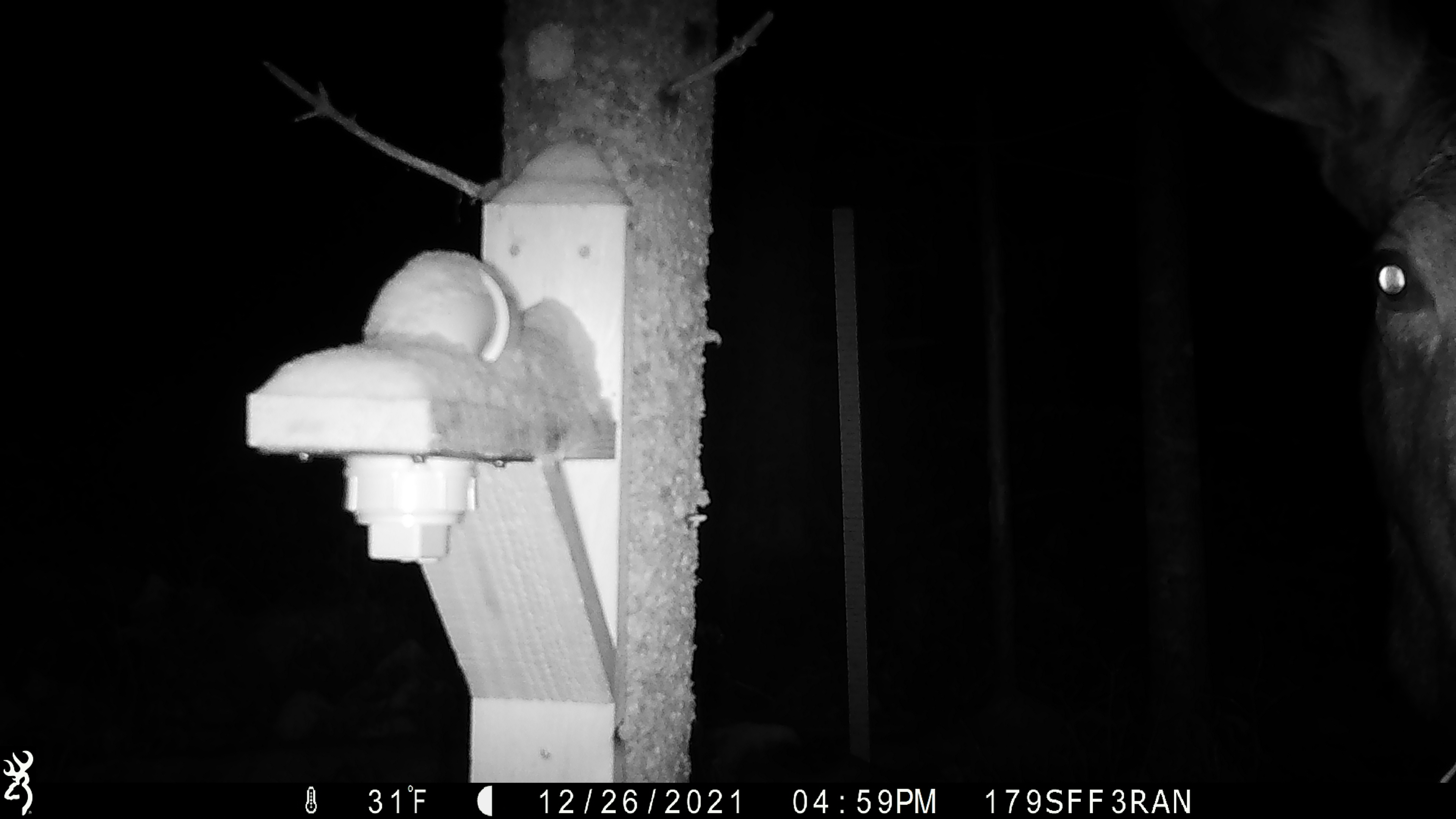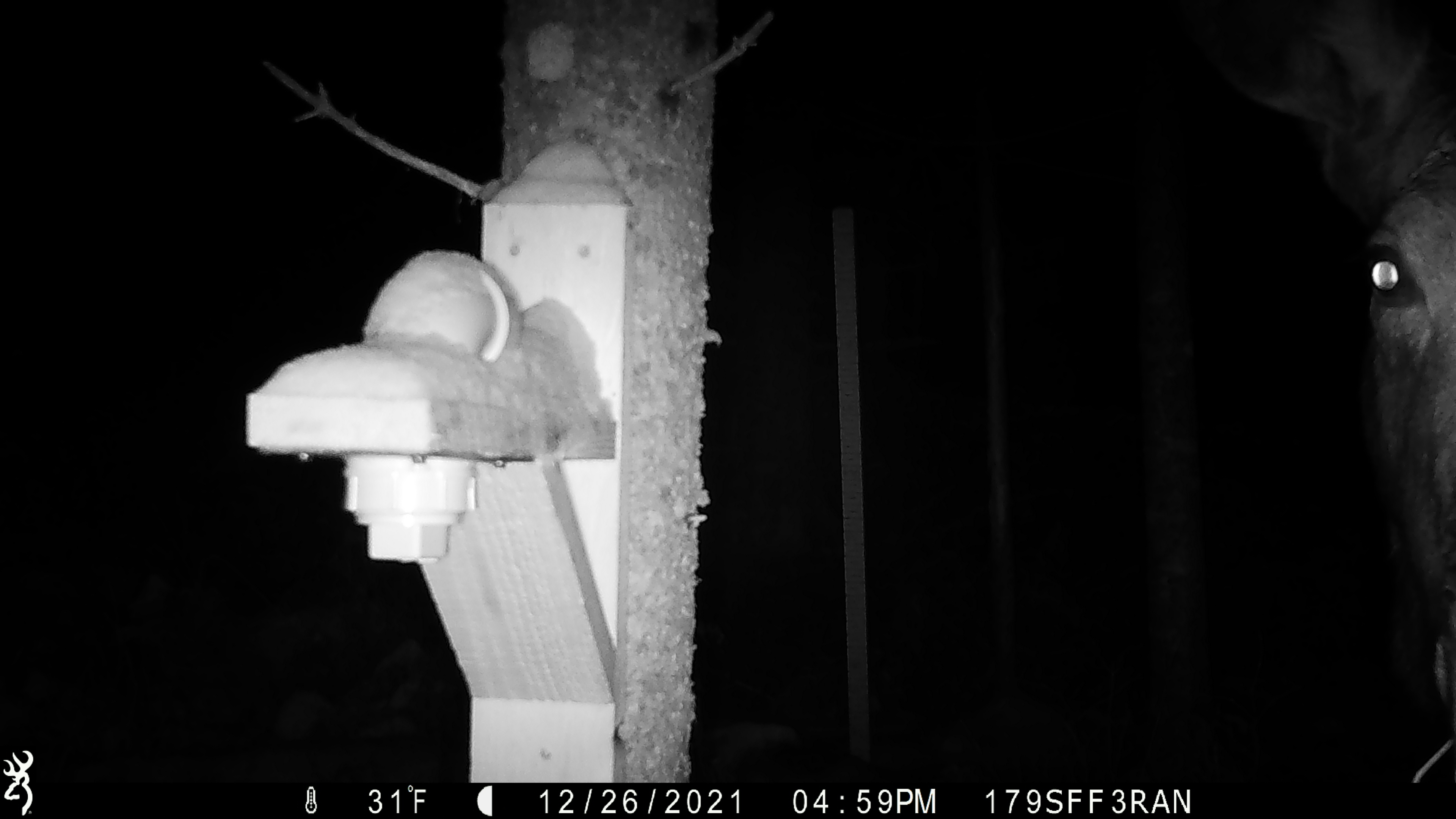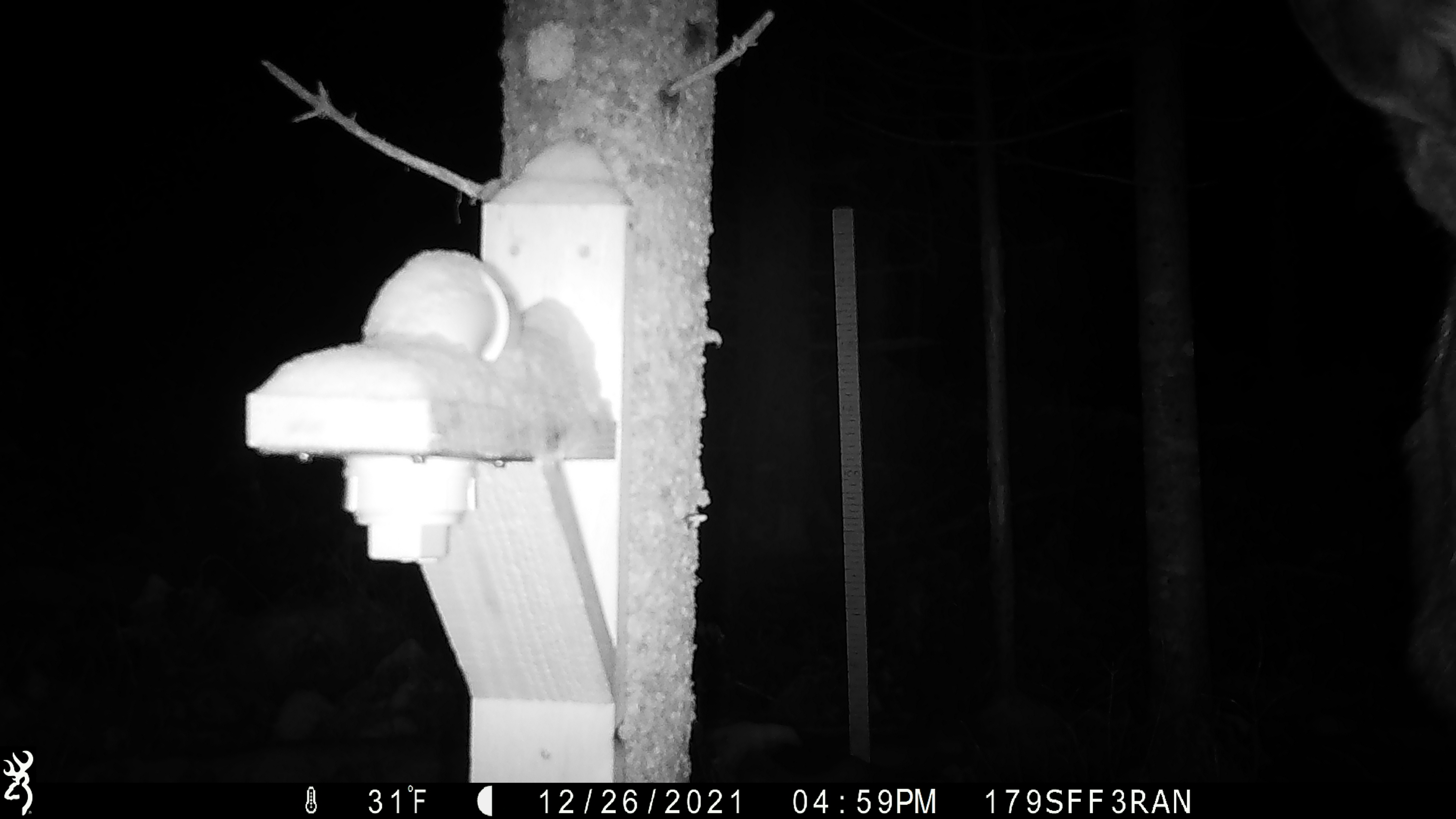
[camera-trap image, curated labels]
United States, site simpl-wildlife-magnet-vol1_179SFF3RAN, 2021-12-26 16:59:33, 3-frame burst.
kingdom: Animalia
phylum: Chordata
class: Mammalia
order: Artiodactyla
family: Cervidae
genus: Alces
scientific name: Alces alces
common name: moose